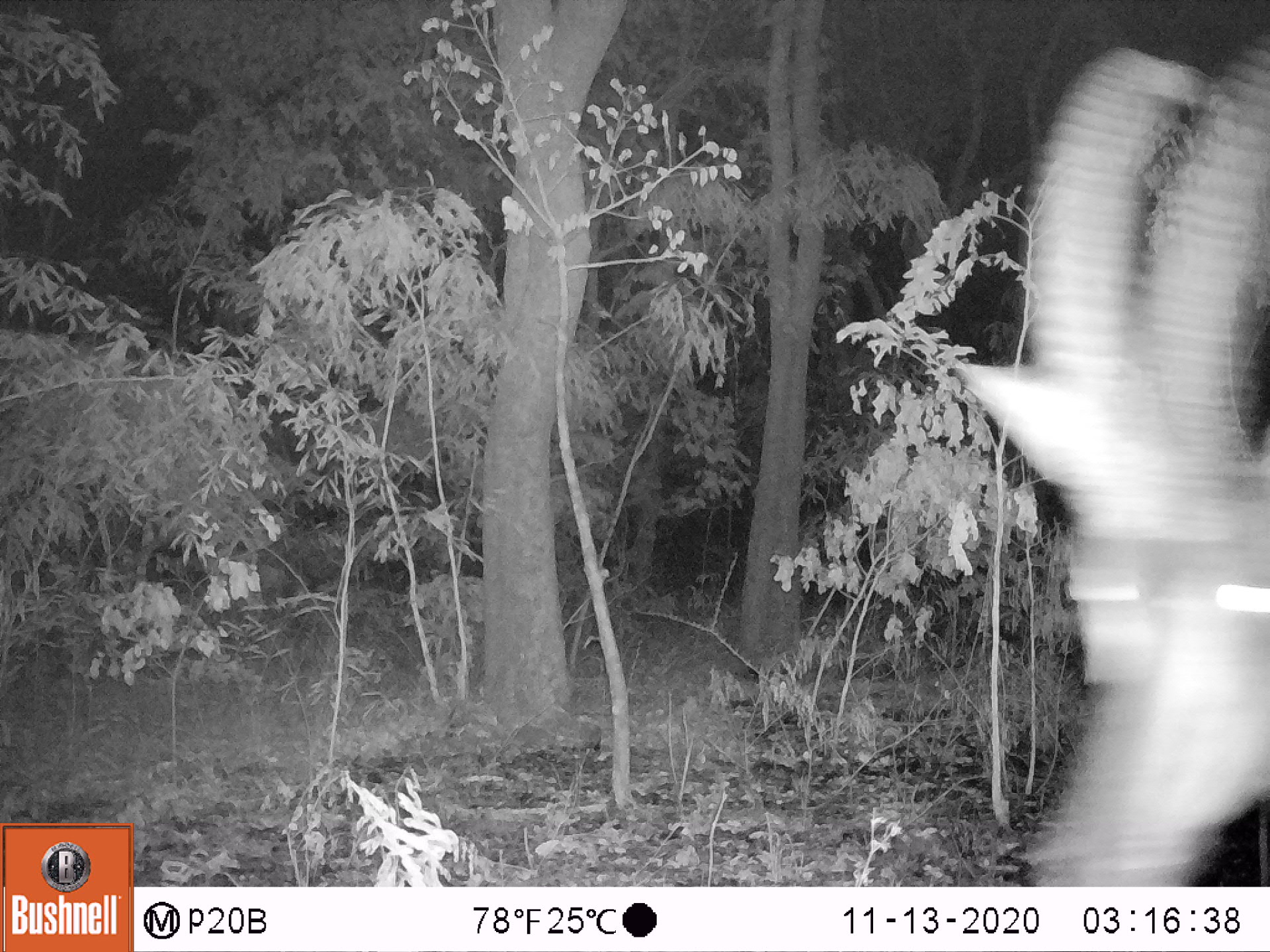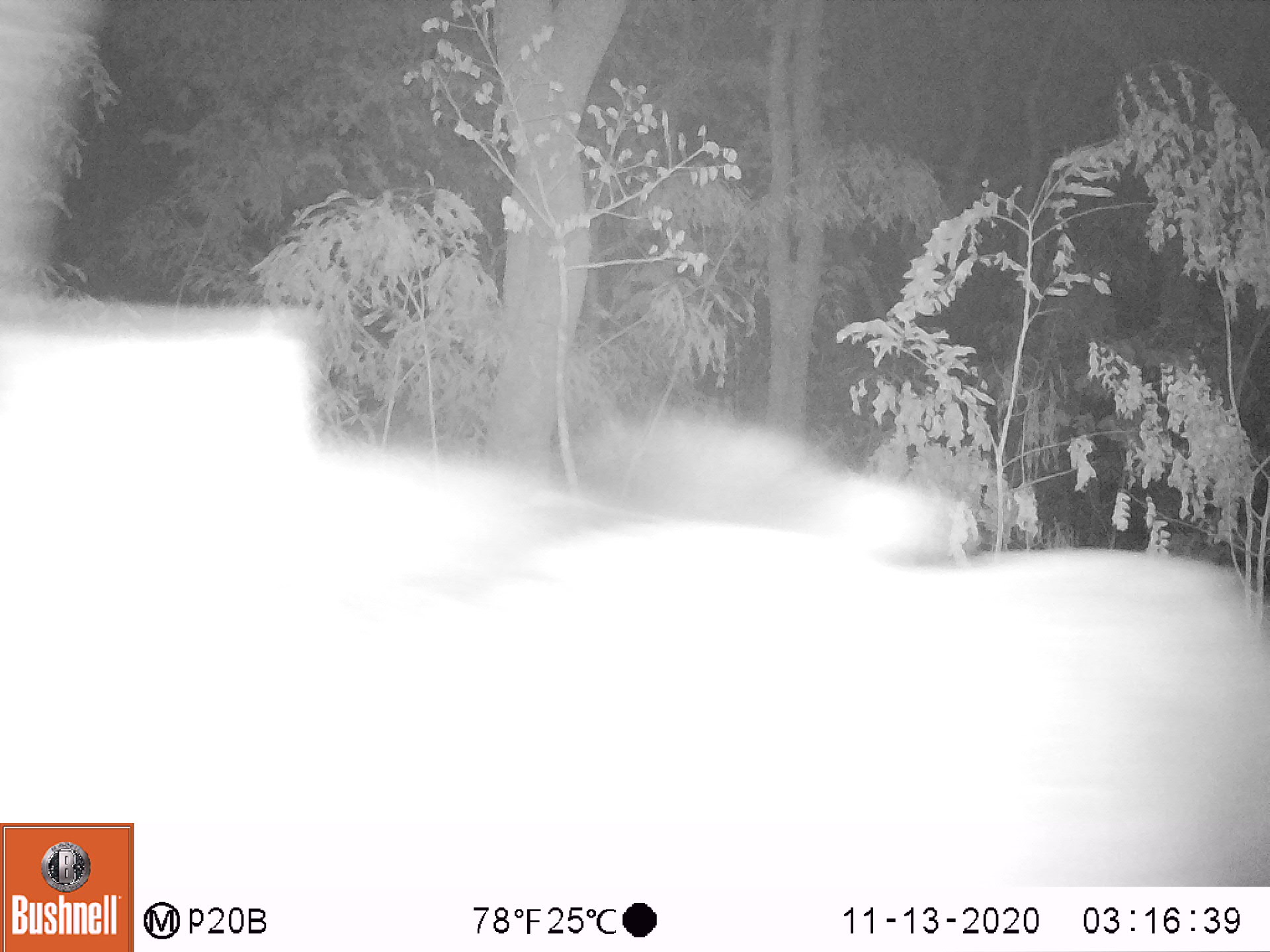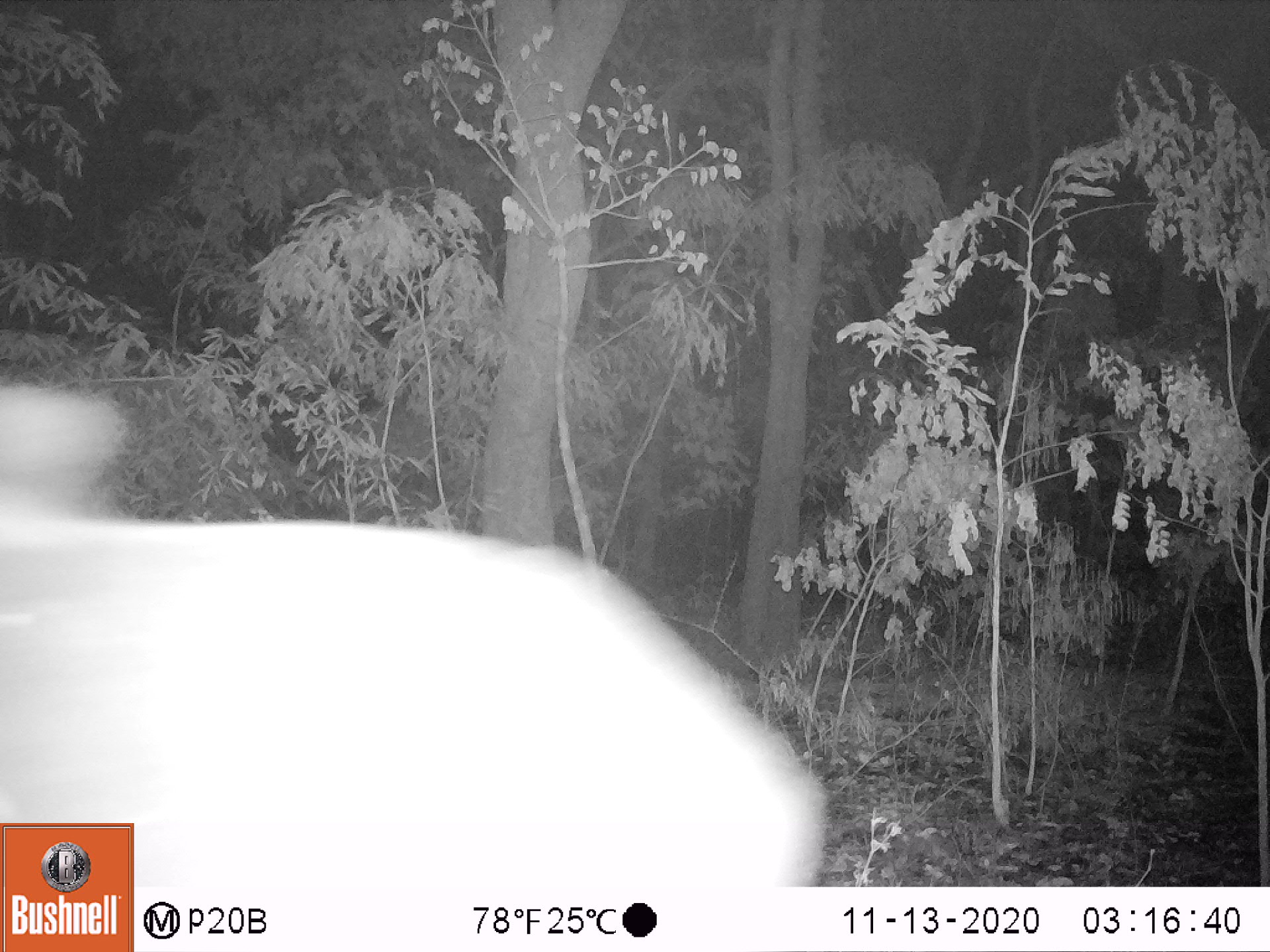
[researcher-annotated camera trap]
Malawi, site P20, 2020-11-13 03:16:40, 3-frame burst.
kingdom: Animalia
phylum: Chordata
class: Mammalia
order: Artiodactyla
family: Bovidae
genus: Hippotragus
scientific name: Hippotragus niger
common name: sable antelope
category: sable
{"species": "sable (sable antelope) (Hippotragus niger)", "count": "1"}